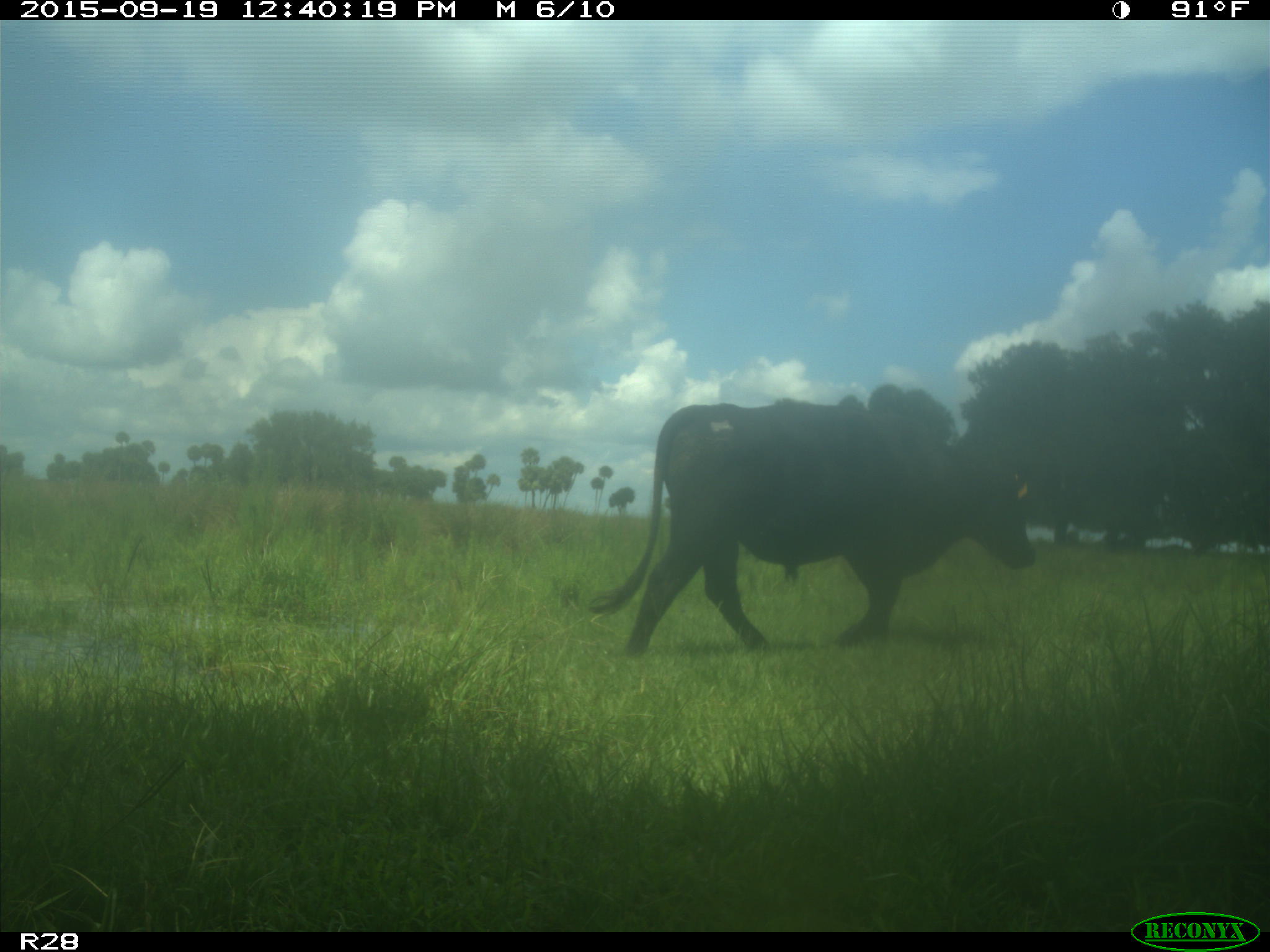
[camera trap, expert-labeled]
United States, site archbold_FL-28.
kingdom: Animalia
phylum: Chordata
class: Mammalia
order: Artiodactyla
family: Bovidae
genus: Bos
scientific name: Bos taurus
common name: domestic cow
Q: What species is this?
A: Bos taurus (domestic cow).